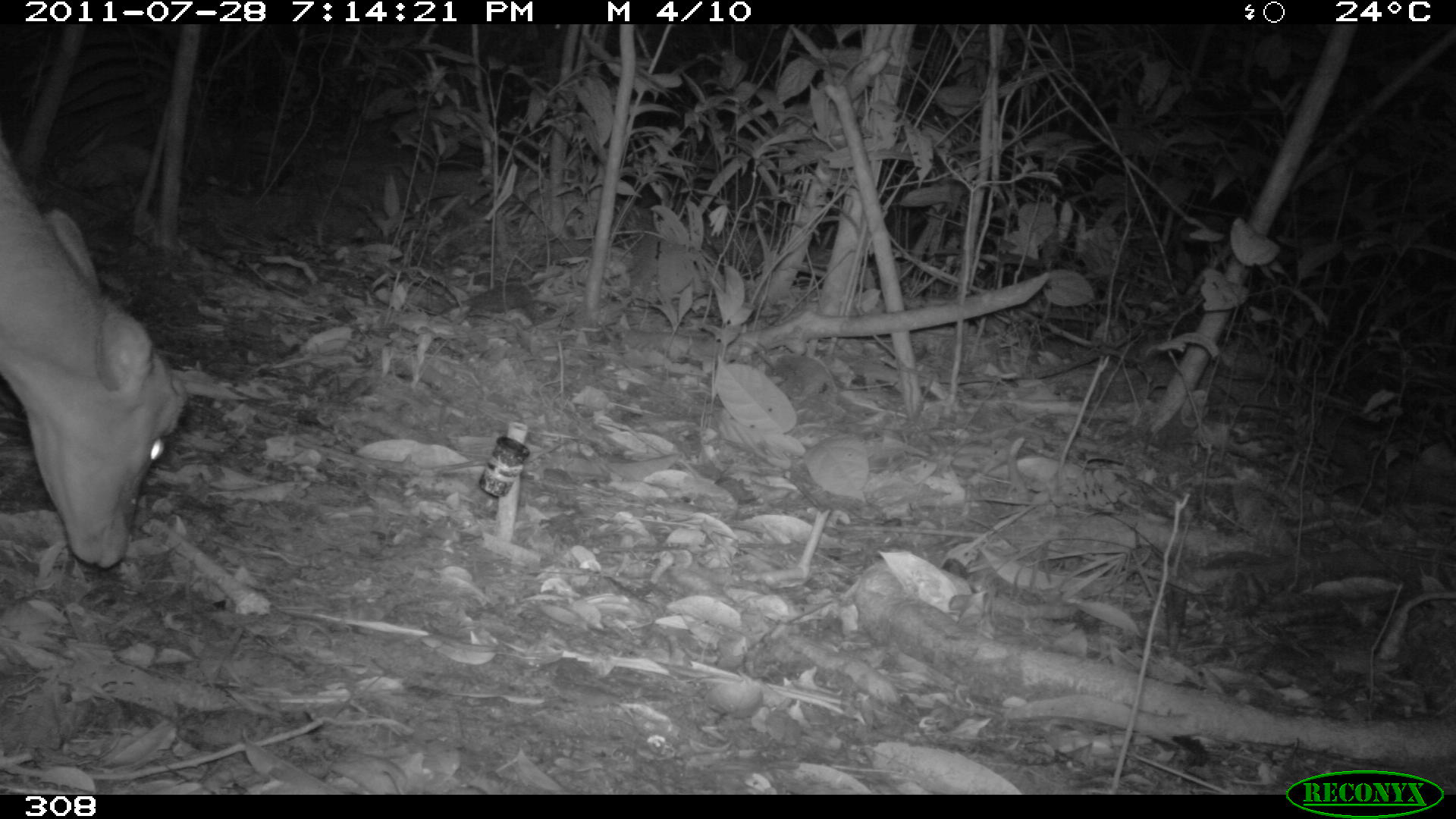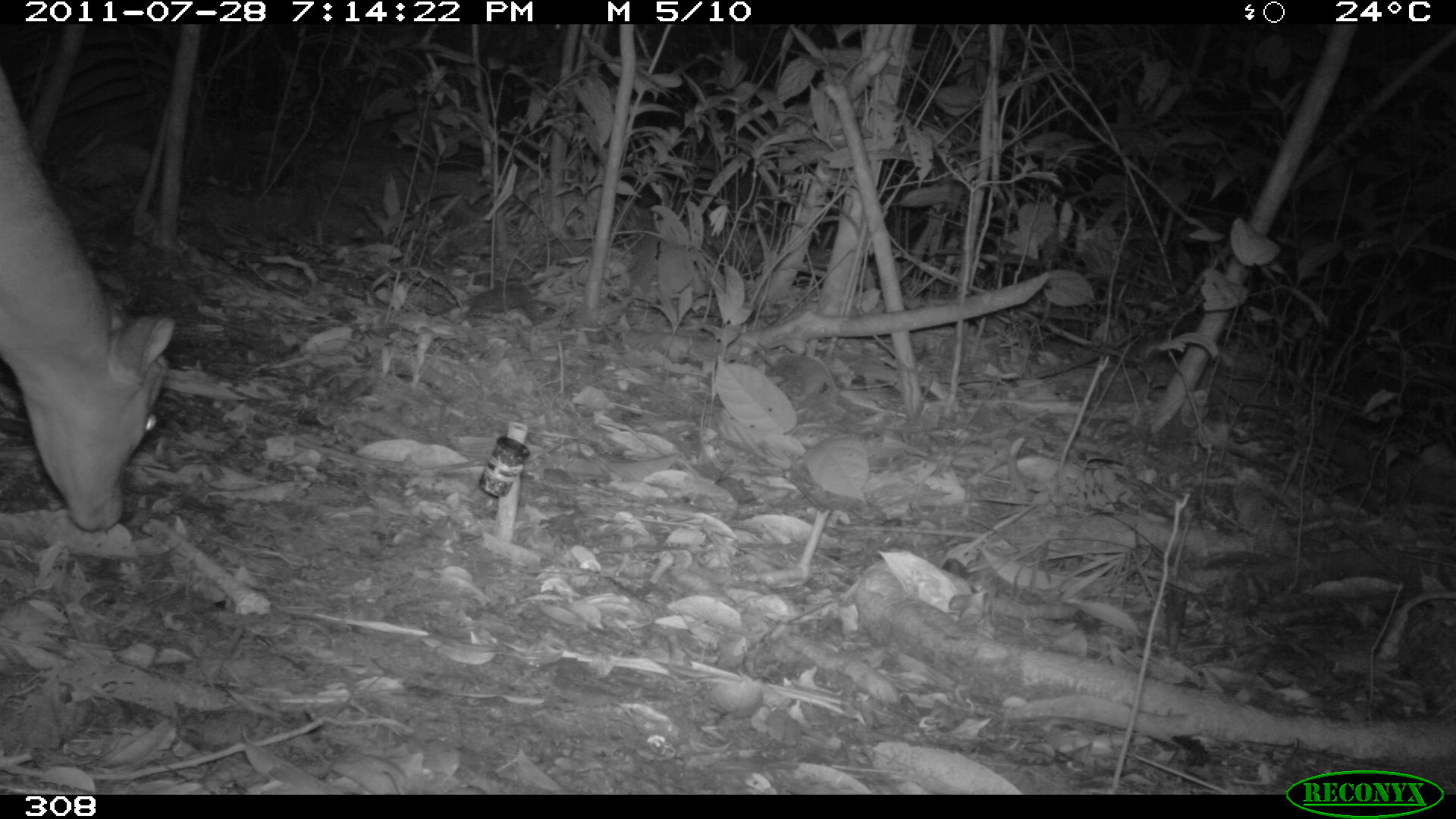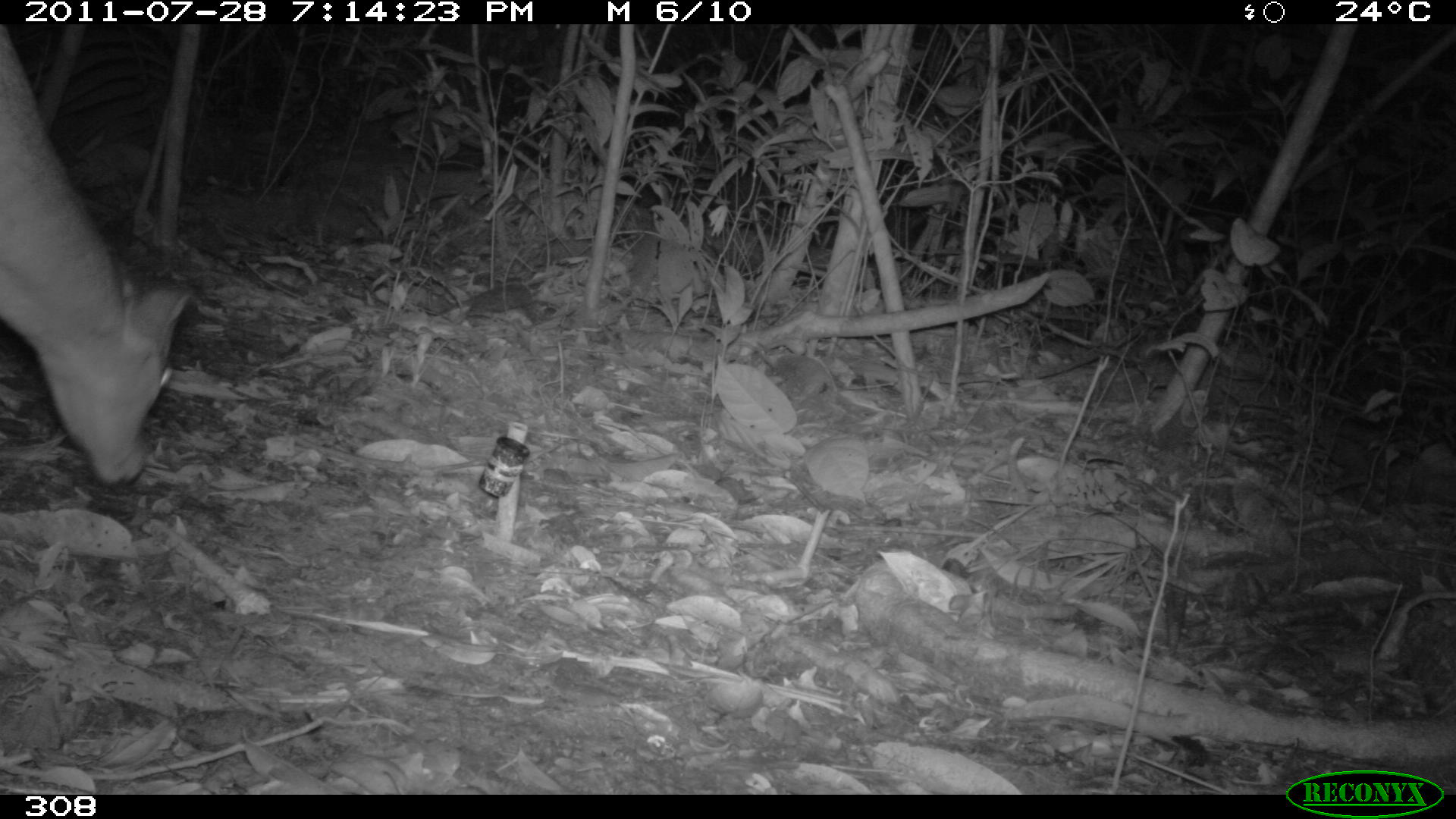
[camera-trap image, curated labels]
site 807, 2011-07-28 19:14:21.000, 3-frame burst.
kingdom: Animalia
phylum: Chordata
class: Mammalia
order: Artiodactyla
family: Cervidae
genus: Mazama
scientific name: Mazama americana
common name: red brocket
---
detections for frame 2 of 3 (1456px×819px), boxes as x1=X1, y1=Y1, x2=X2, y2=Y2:
mazama americana: x1=0, y1=64, x2=177, y2=534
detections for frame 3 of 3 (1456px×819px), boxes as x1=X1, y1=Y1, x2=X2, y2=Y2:
mazama americana: x1=0, y1=29, x2=193, y2=491